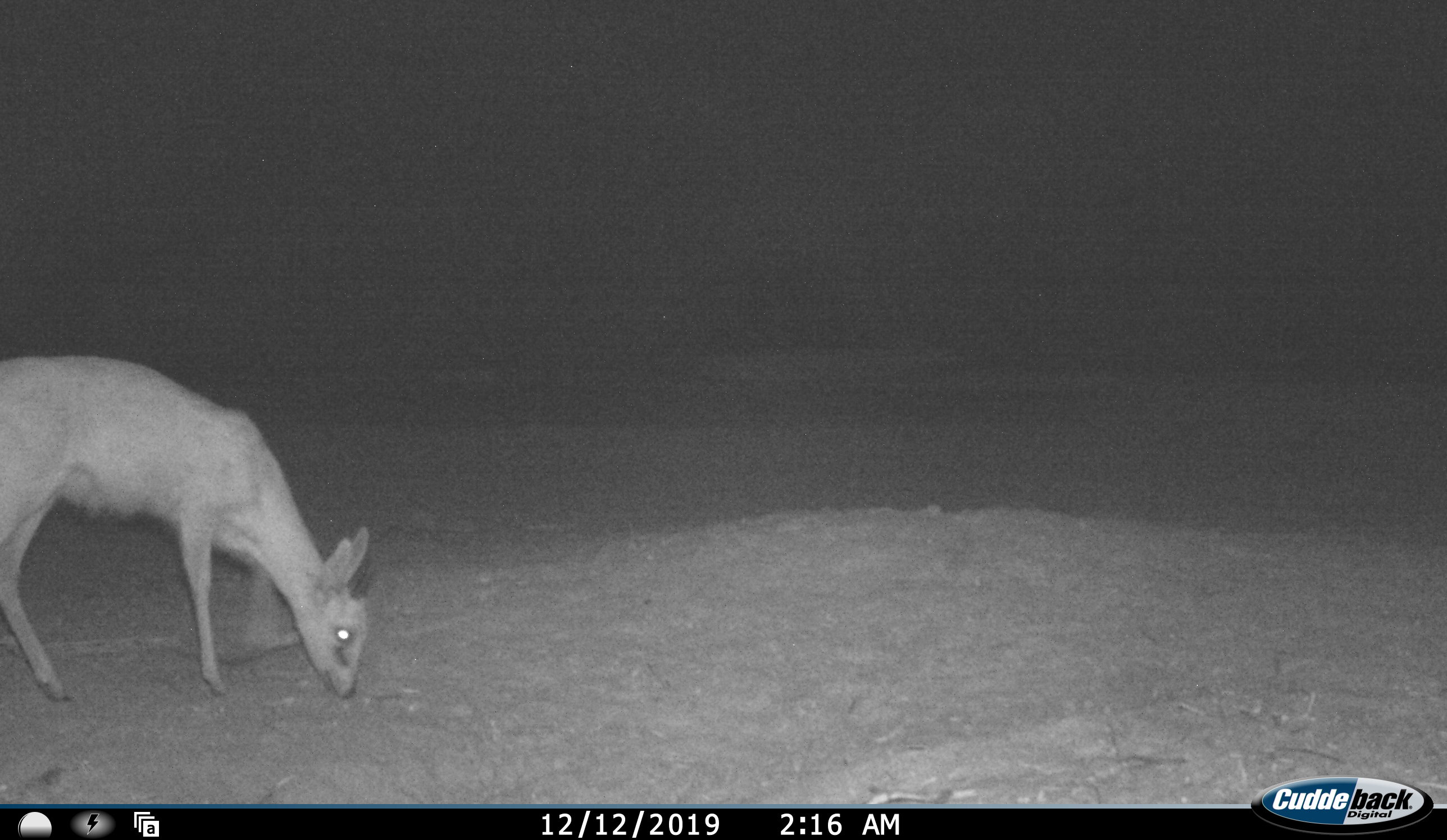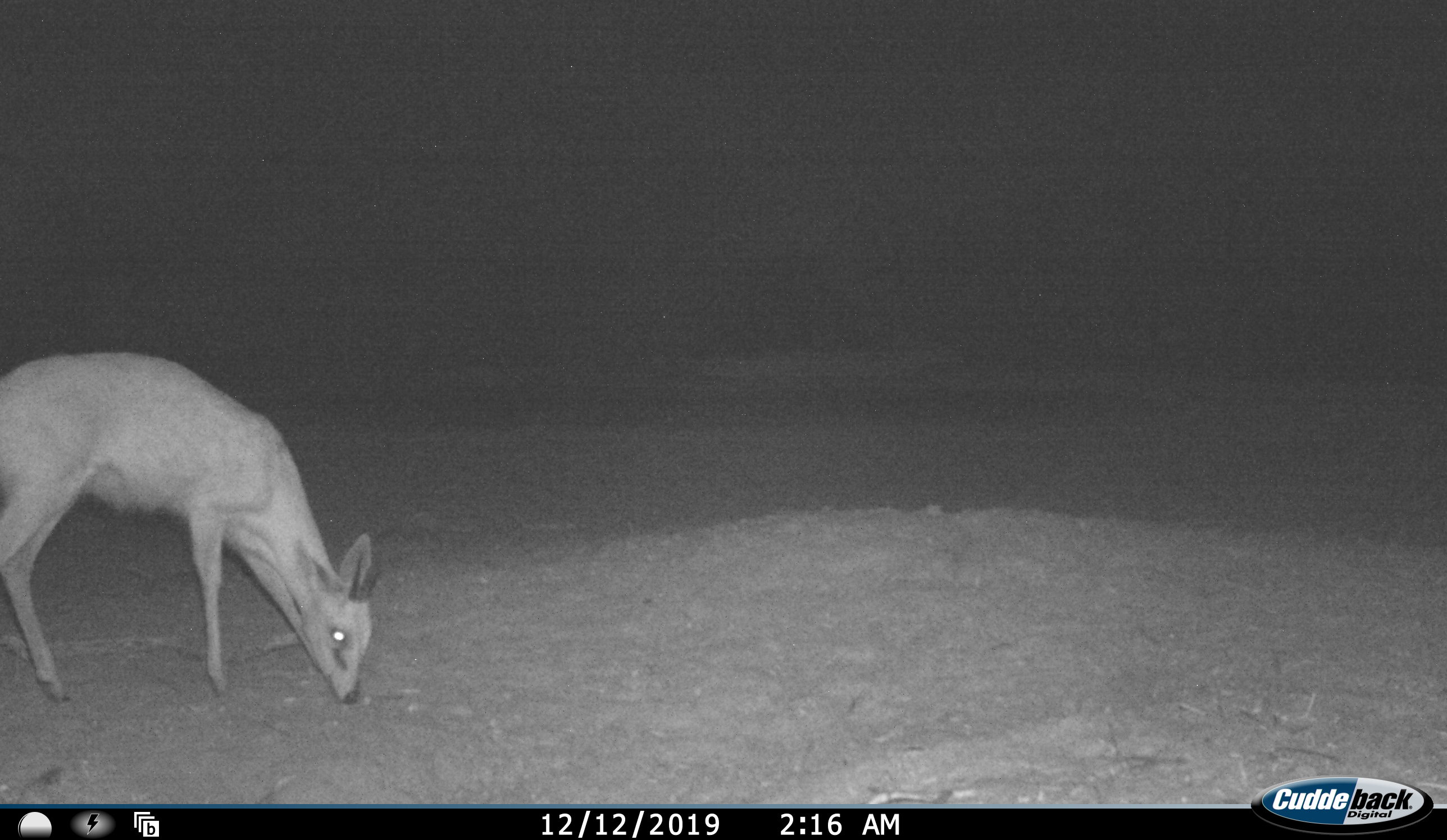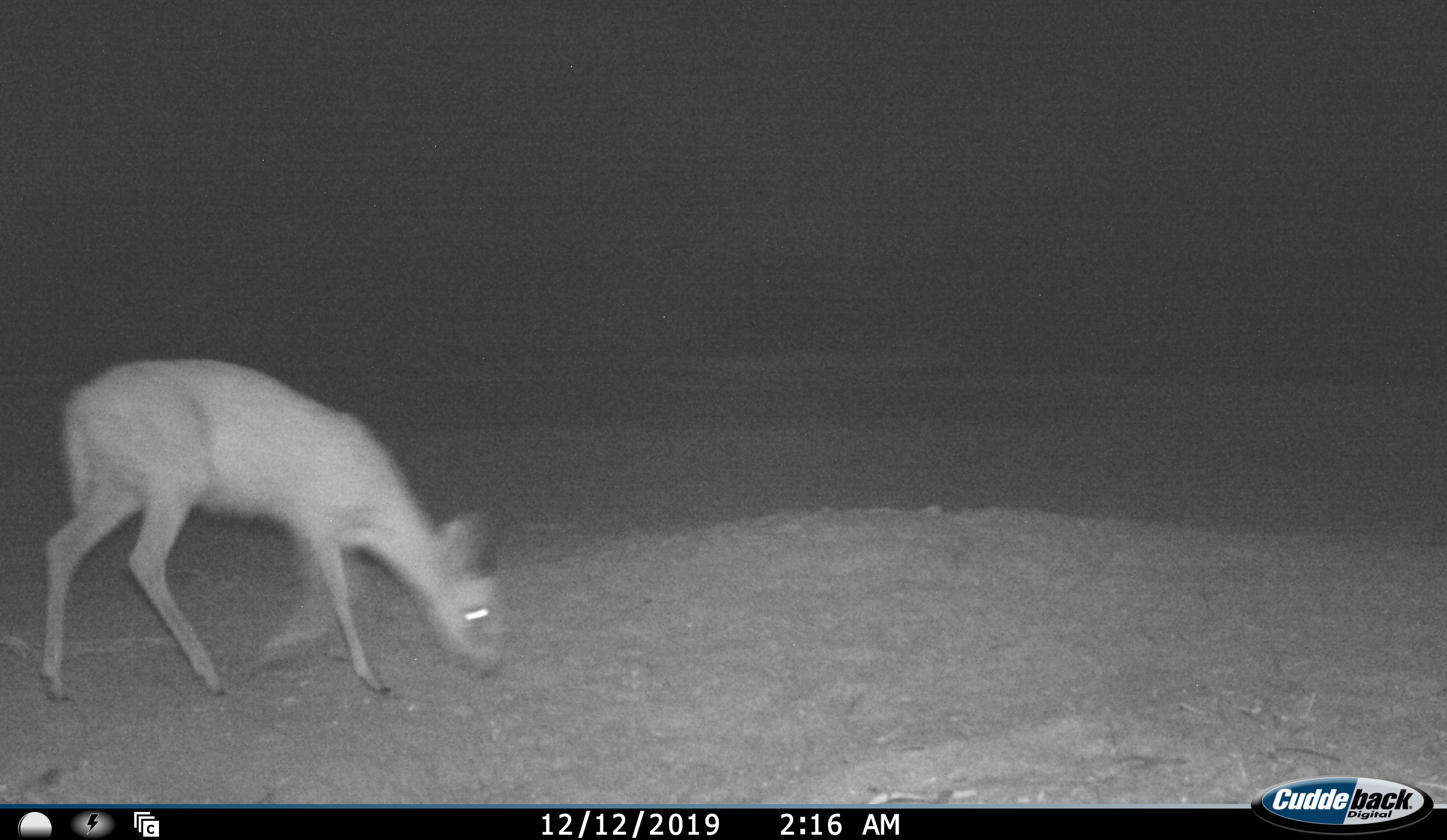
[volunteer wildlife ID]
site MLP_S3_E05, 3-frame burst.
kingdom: Animalia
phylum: Chordata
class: Mammalia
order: Artiodactyla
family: Bovidae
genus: Sylvicapra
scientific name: Sylvicapra grimmia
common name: common duiker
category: duikercommongrey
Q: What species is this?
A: Duikercommongrey (common duiker) (Sylvicapra grimmia).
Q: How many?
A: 1.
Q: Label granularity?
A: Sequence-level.